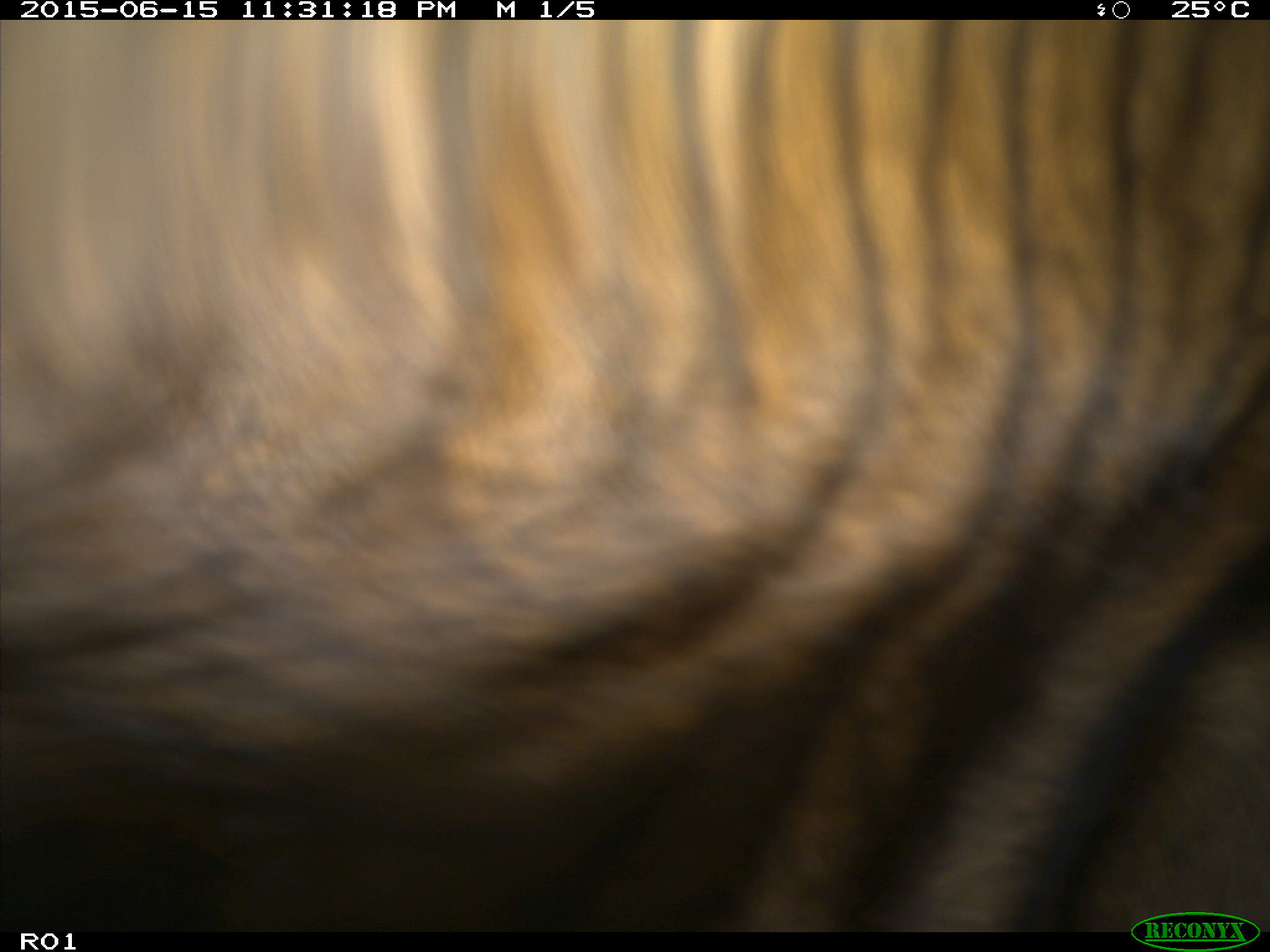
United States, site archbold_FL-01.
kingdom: Animalia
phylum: Chordata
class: Mammalia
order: Artiodactyla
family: Bovidae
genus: Bos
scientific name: Bos taurus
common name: domestic cow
Bos taurus (domestic cow).